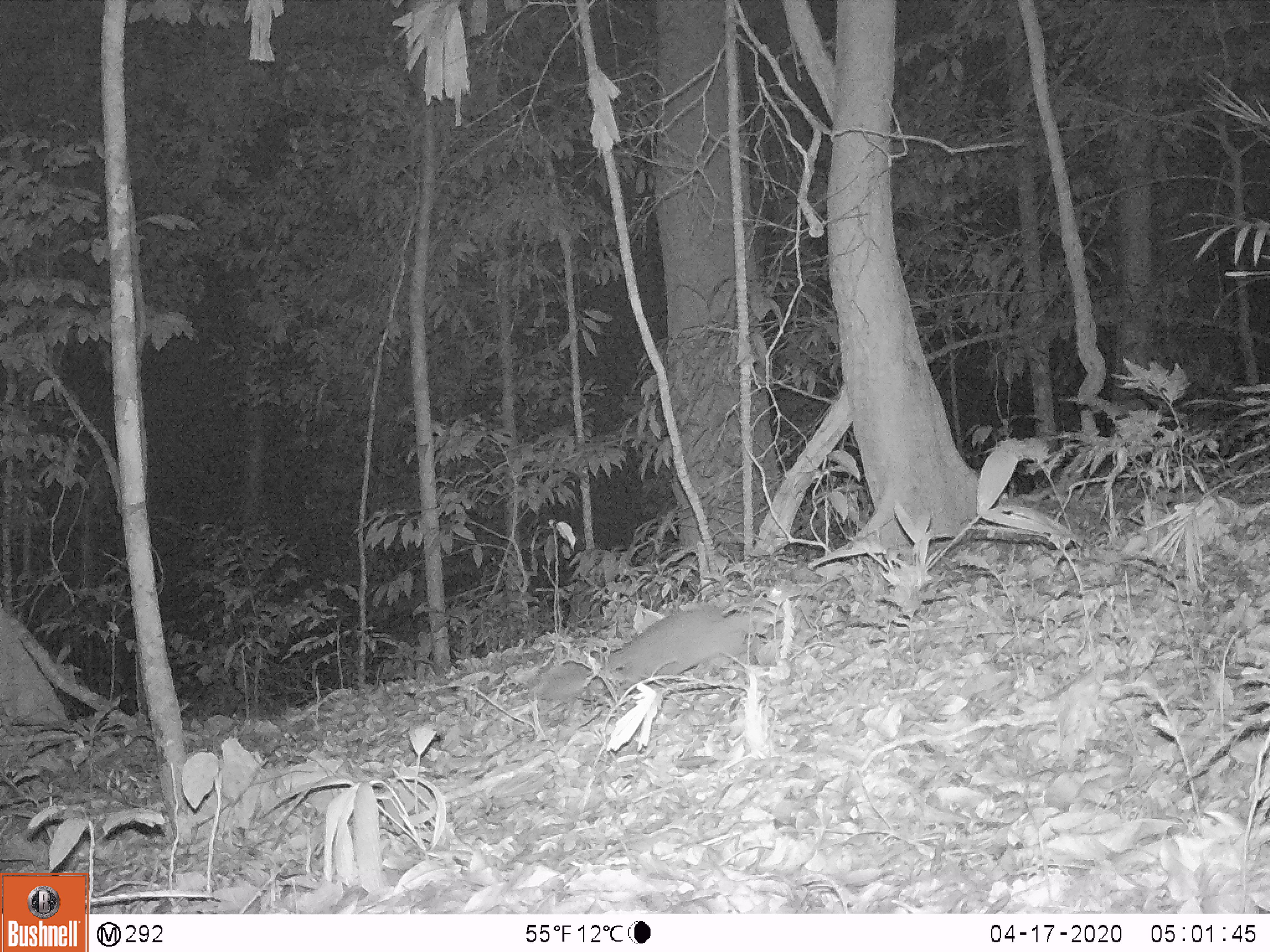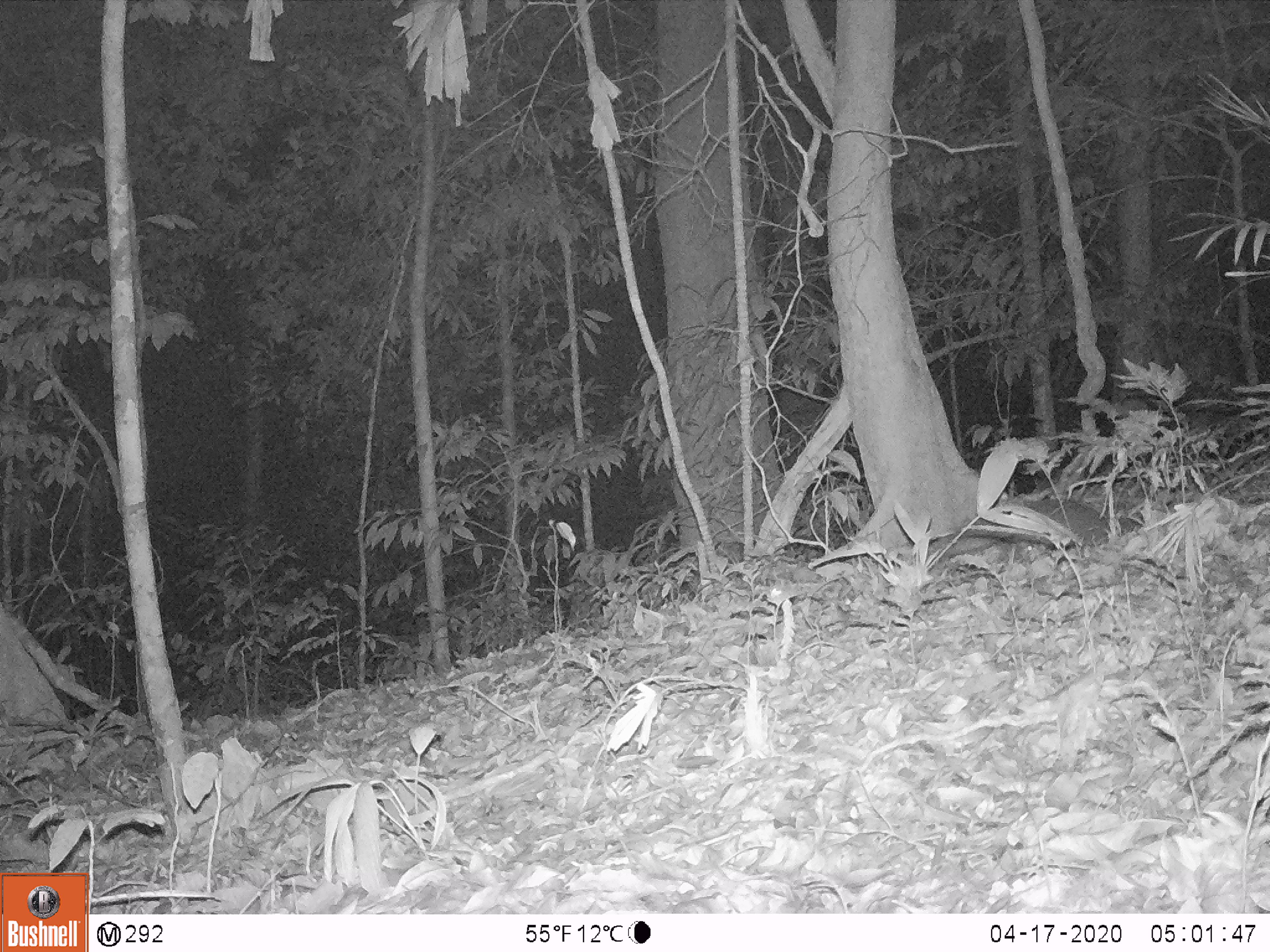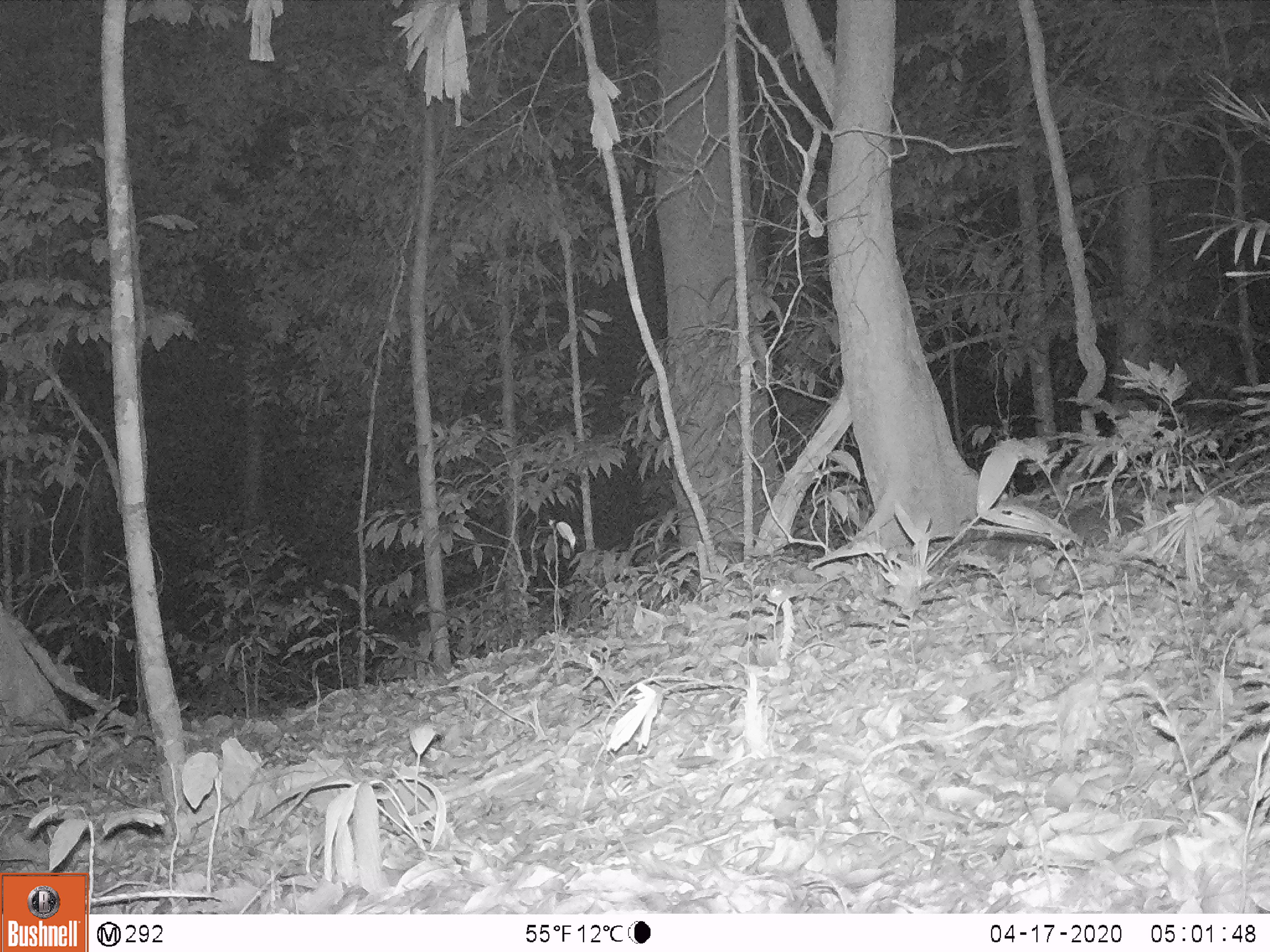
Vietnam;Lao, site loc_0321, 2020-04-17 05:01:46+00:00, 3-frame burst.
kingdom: Animalia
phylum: Chordata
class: Mammalia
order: Carnivora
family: Mustelidae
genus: Melogale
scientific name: Melogale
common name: ferret badger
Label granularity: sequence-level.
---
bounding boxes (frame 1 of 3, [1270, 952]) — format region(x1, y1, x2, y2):
ferret badger: region(537, 604, 783, 701)